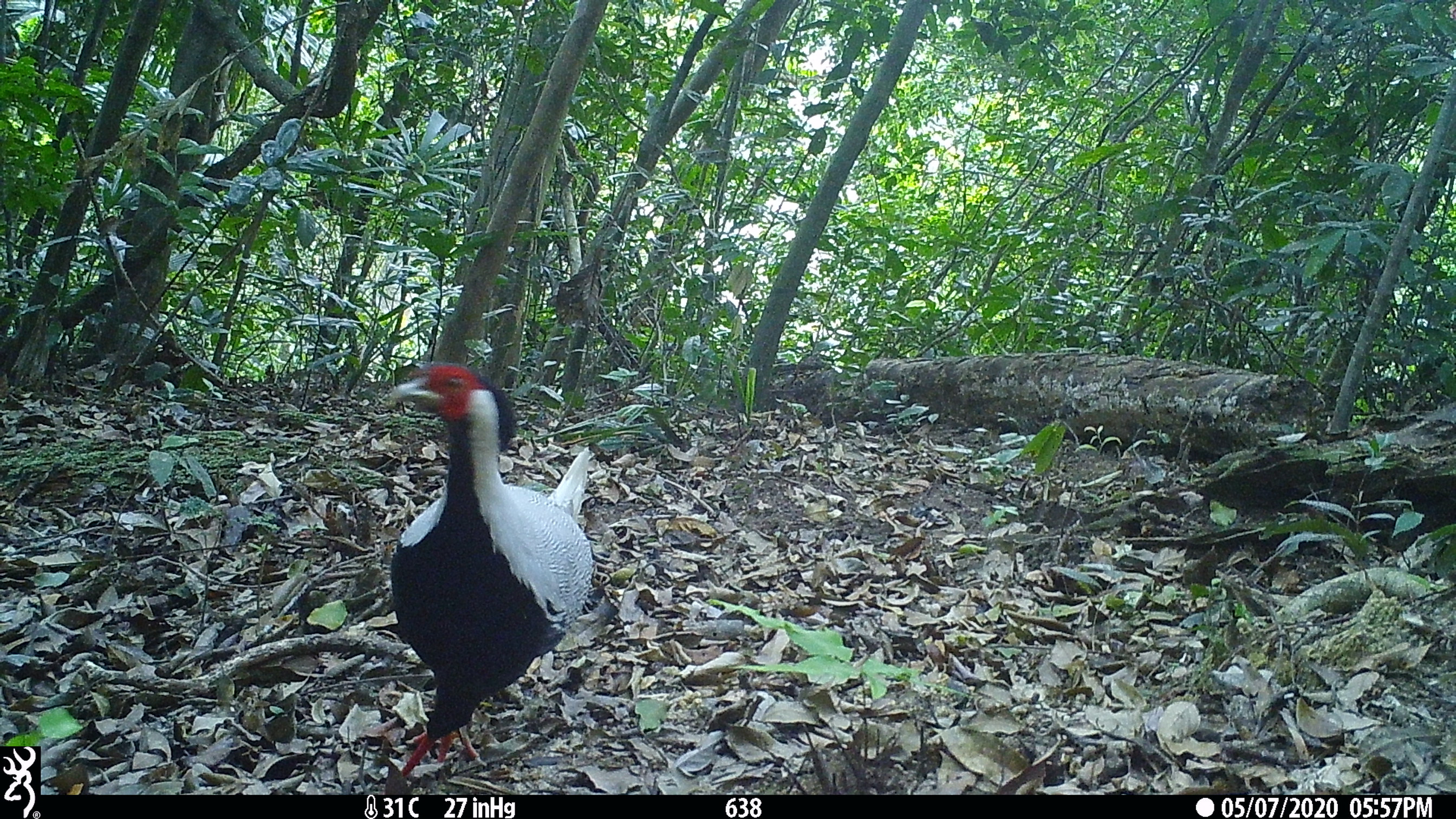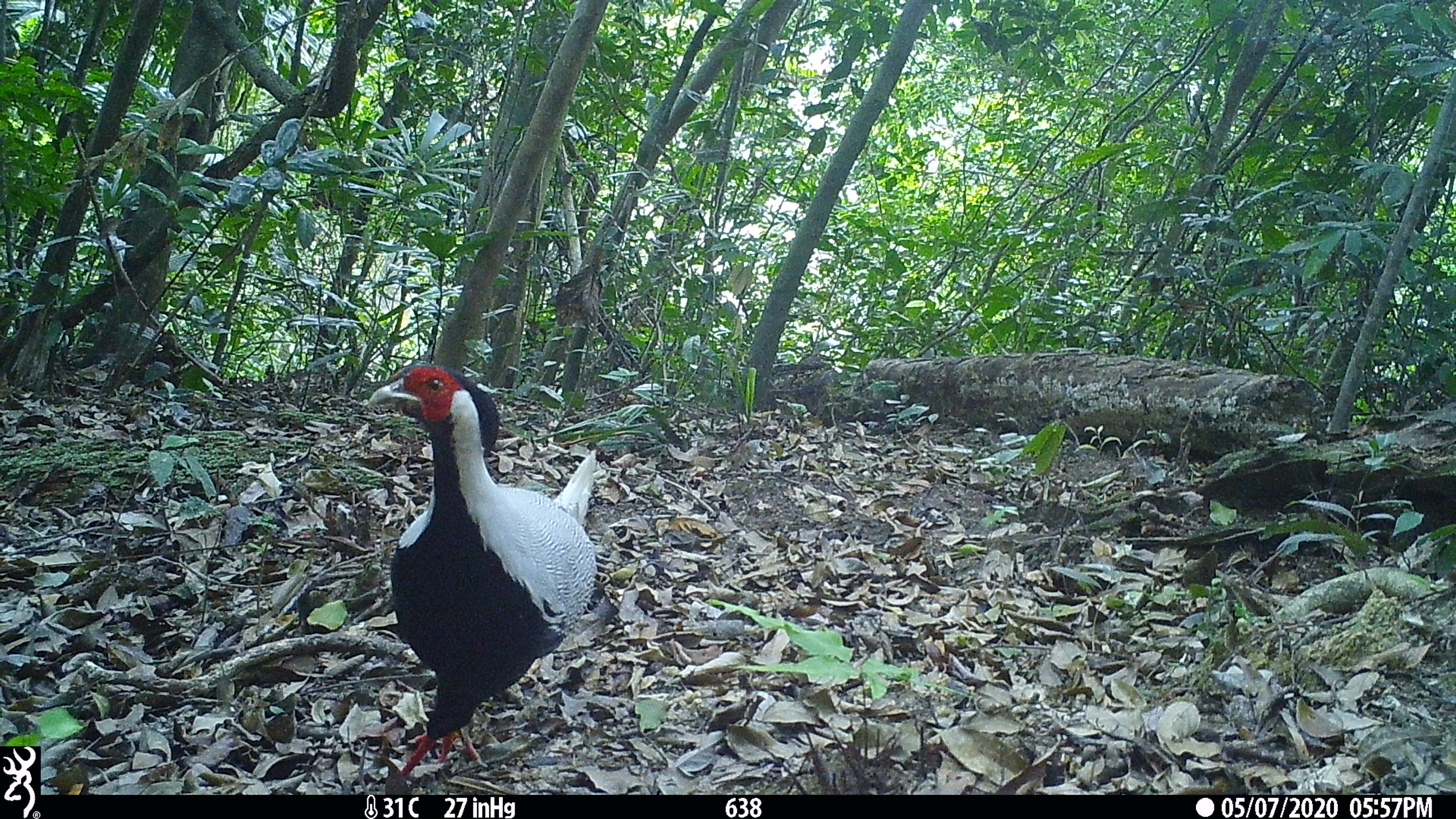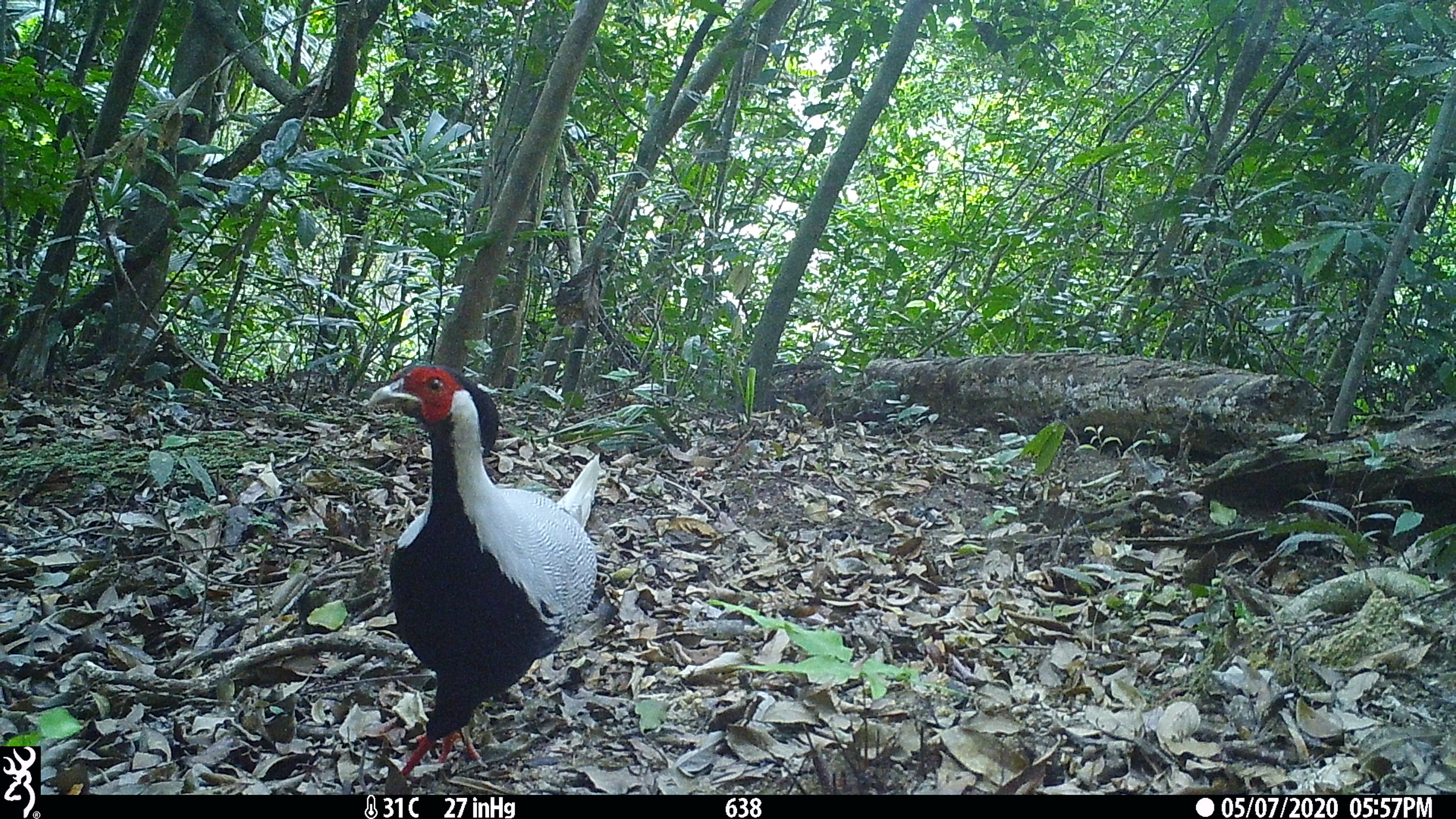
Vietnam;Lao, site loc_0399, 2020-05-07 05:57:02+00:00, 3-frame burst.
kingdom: Animalia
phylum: Chordata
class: Aves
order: Galliformes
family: Phasianidae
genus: Lophura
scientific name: Lophura nycthemera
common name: silver pheasant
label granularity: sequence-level